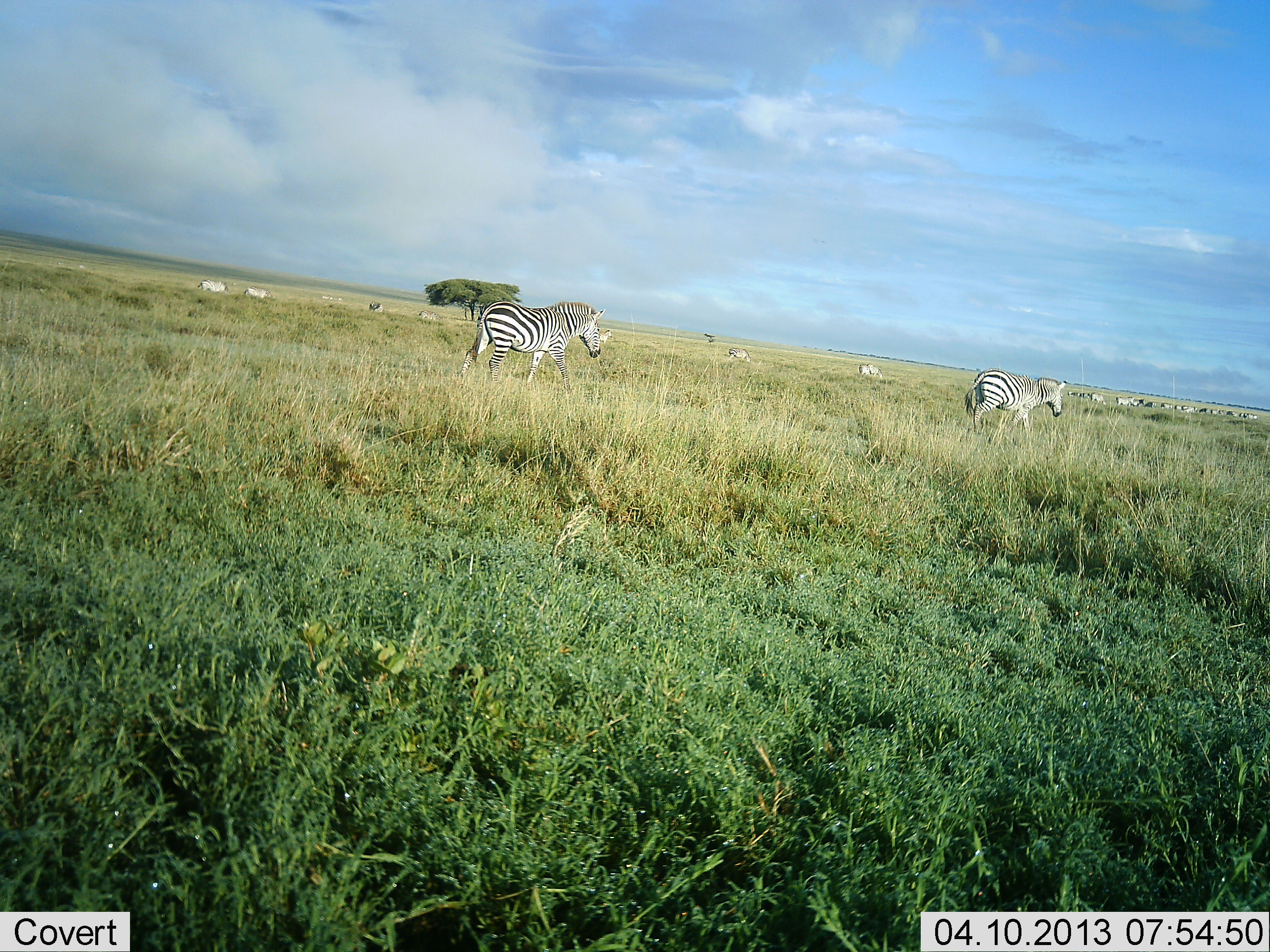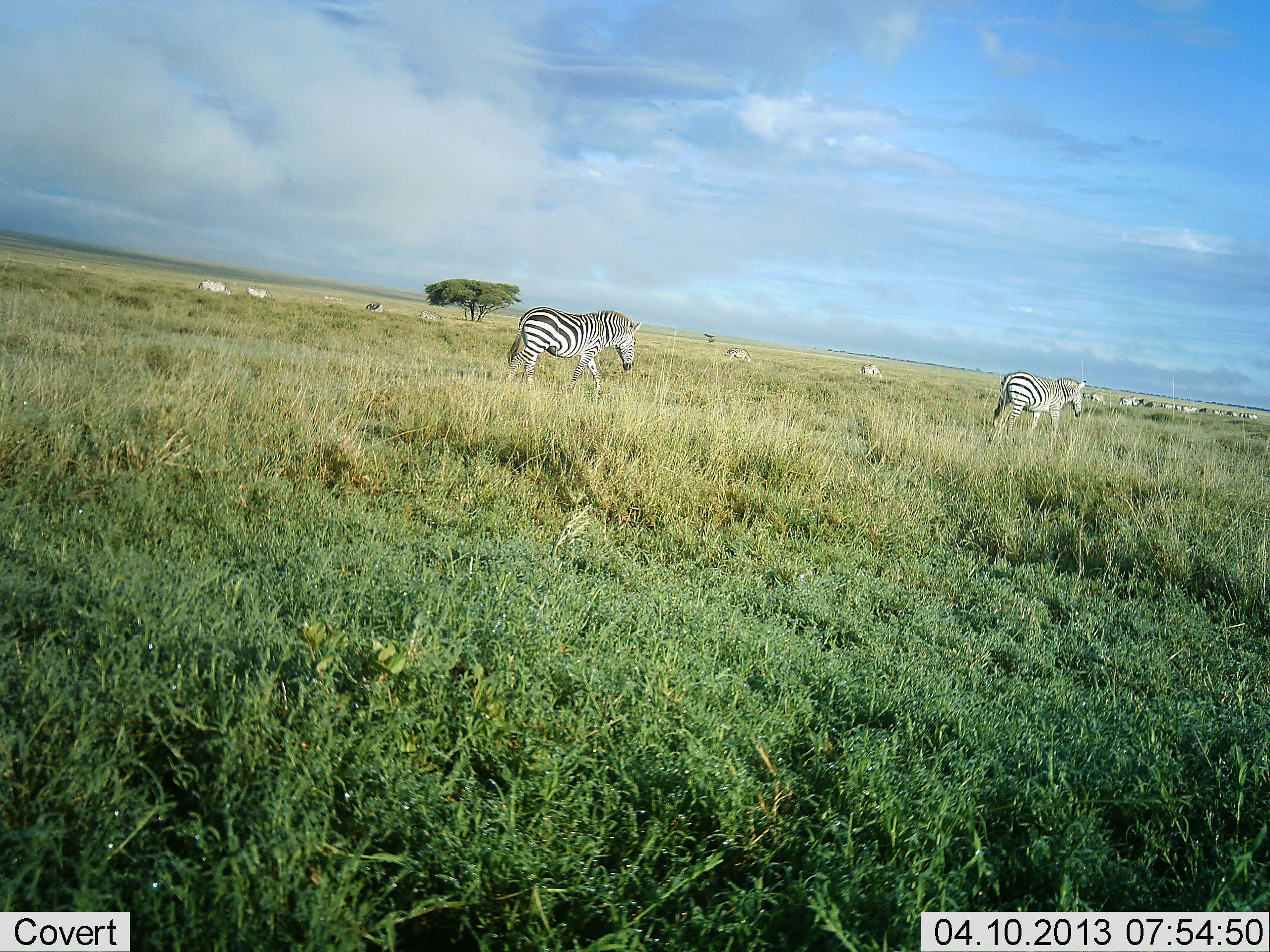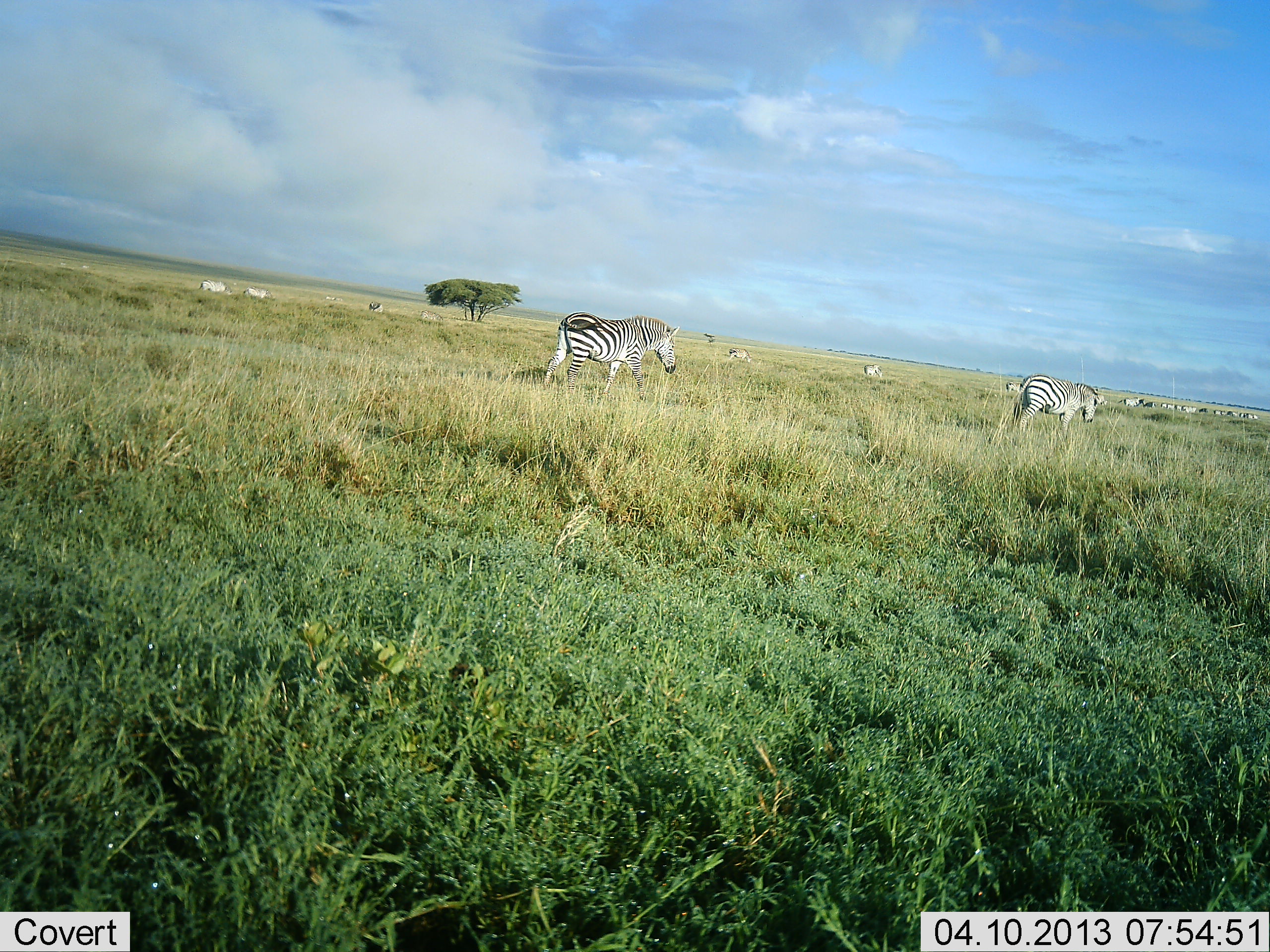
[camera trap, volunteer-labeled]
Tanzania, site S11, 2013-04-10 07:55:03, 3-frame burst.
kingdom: Animalia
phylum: Chordata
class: Mammalia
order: Perissodactyla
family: Equidae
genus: Equus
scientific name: Equus quagga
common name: plains zebra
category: zebra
Zebra (plains zebra) (Equus quagga), count 10. Behavior (volunteer vote fractions): standing 19%, resting 0%, moving 90%, interacting 0%. Young present (vote fraction): 0%. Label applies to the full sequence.